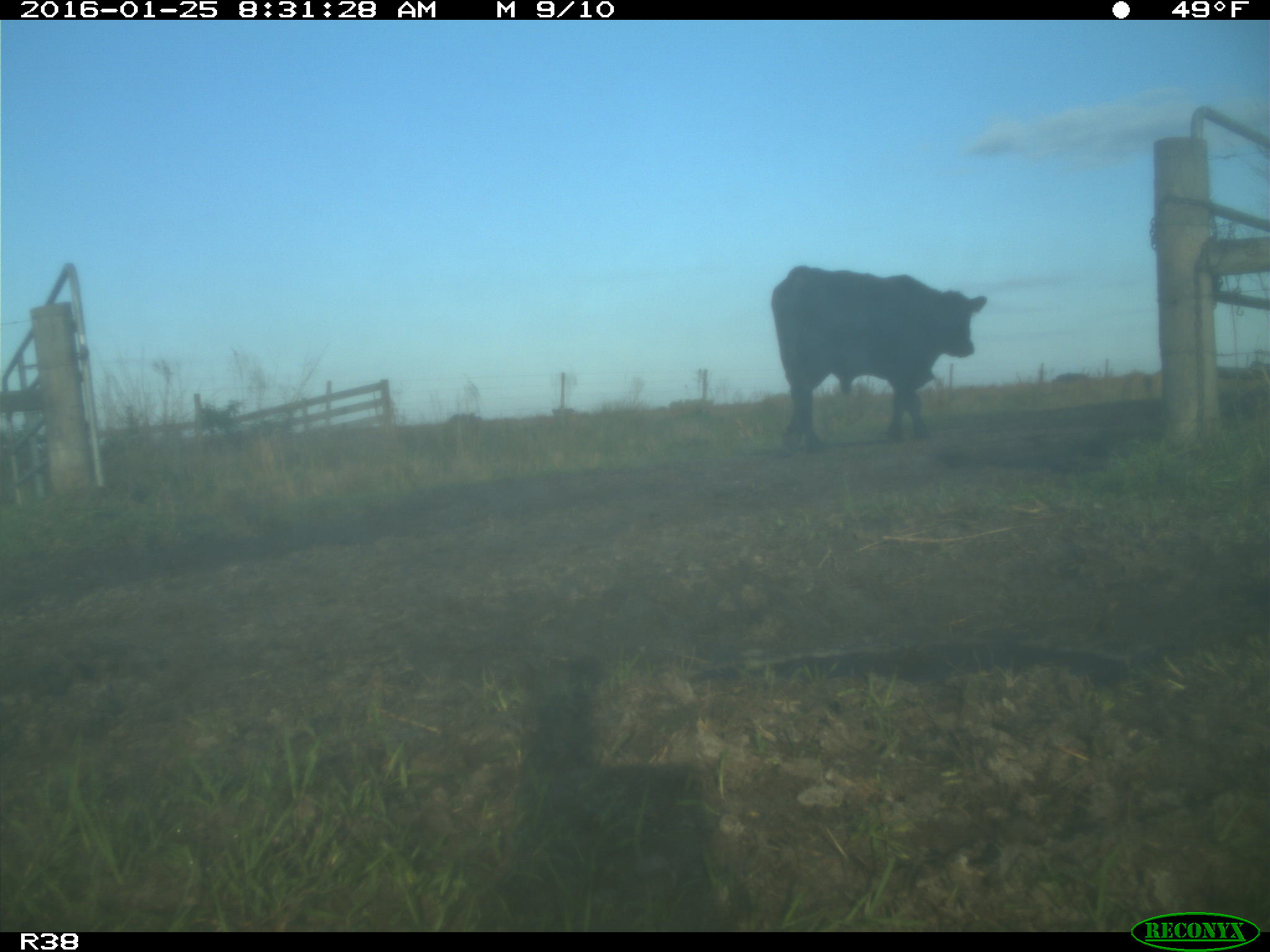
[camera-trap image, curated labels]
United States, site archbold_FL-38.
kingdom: Animalia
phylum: Chordata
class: Mammalia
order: Artiodactyla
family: Bovidae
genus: Bos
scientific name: Bos taurus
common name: domestic cow